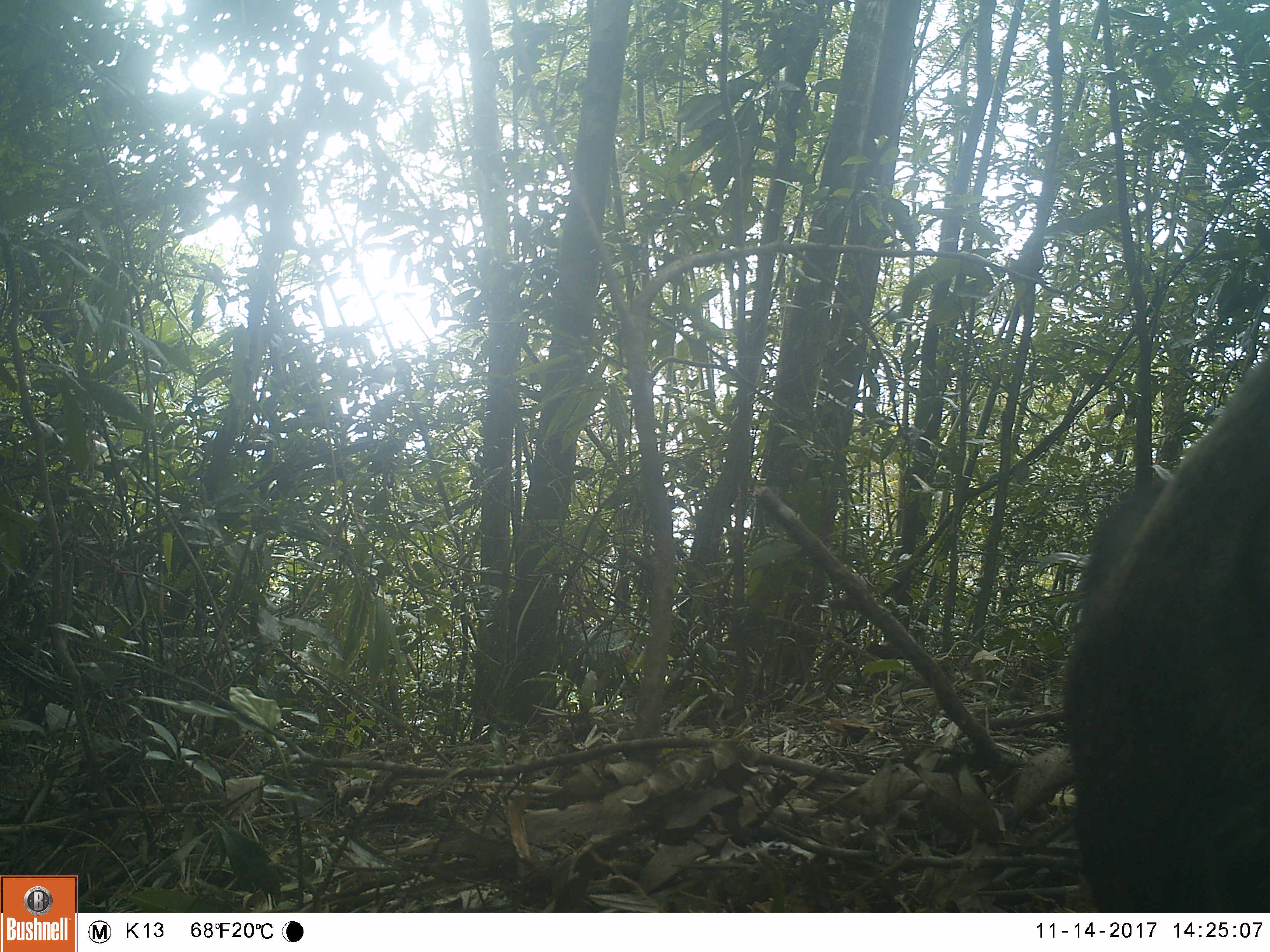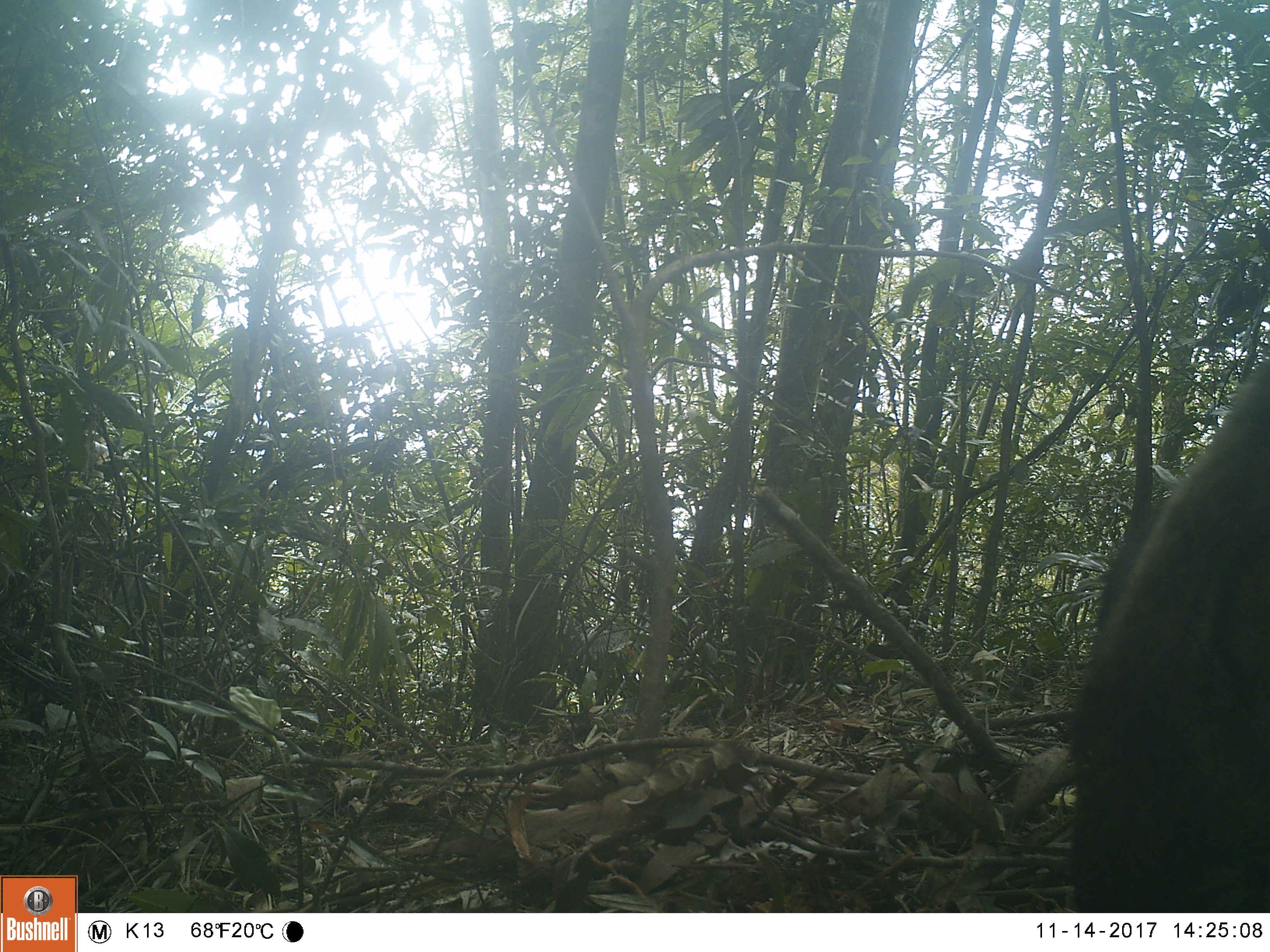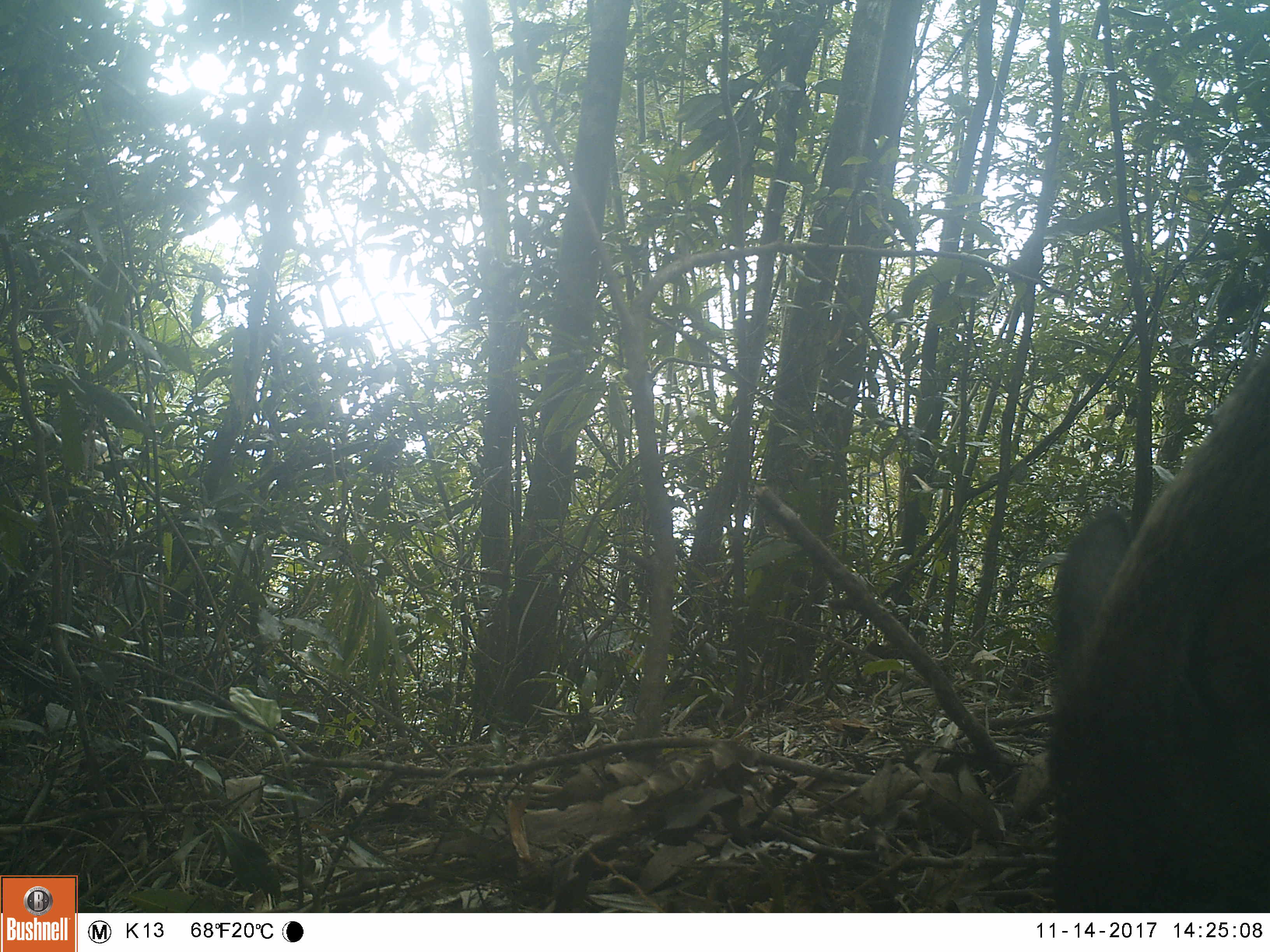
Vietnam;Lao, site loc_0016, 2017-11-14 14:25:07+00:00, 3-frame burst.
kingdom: Animalia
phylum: Chordata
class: Mammalia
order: Artiodactyla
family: Suidae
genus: Sus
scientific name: Sus scrofa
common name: eurasian wild pig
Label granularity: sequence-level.